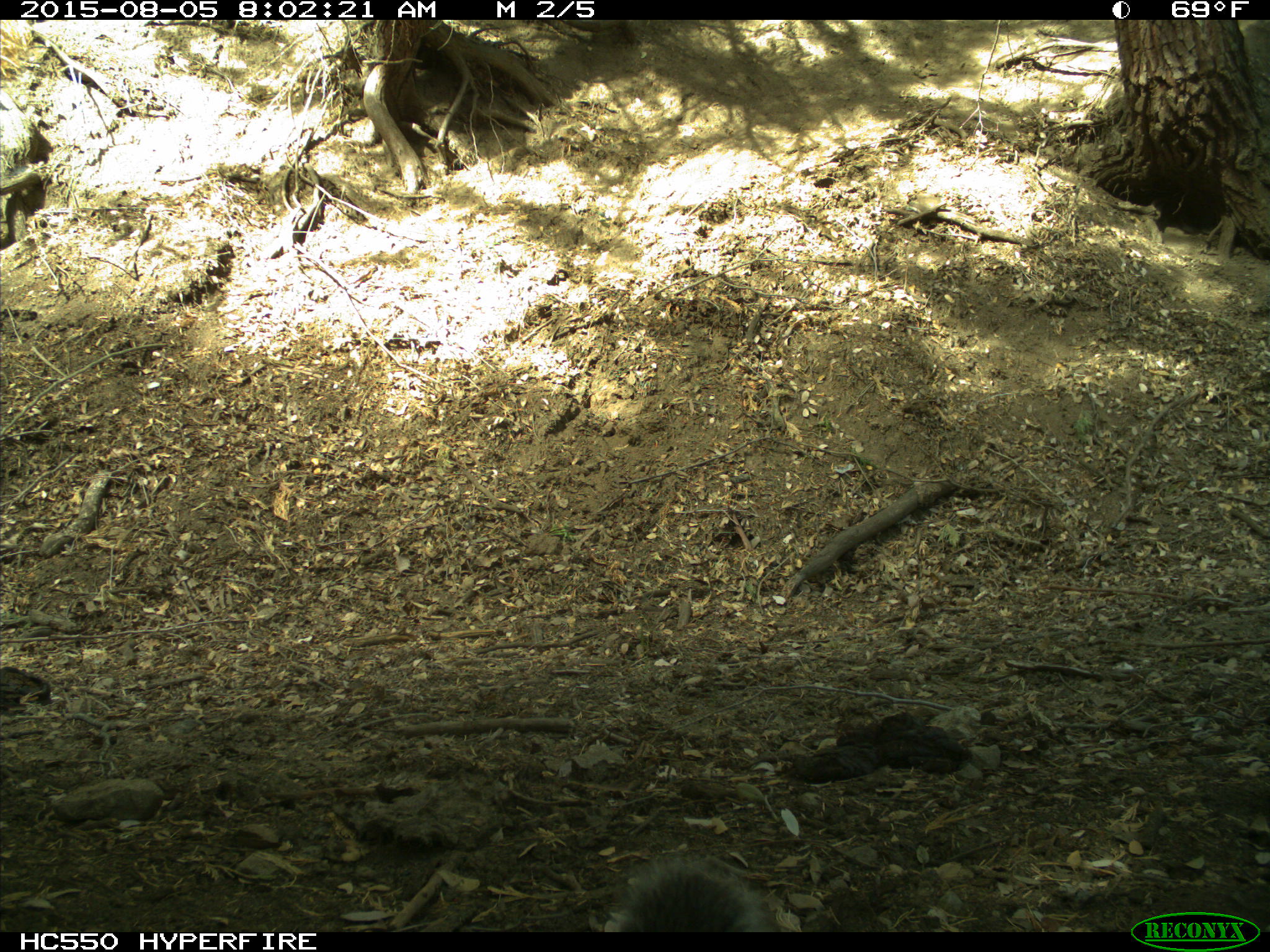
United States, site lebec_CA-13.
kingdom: Animalia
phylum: Chordata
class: Mammalia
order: Rodentia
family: Sciuridae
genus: Sciurus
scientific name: Sciurus carolinensis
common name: eastern gray squirrel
Sciurus carolinensis (eastern gray squirrel).